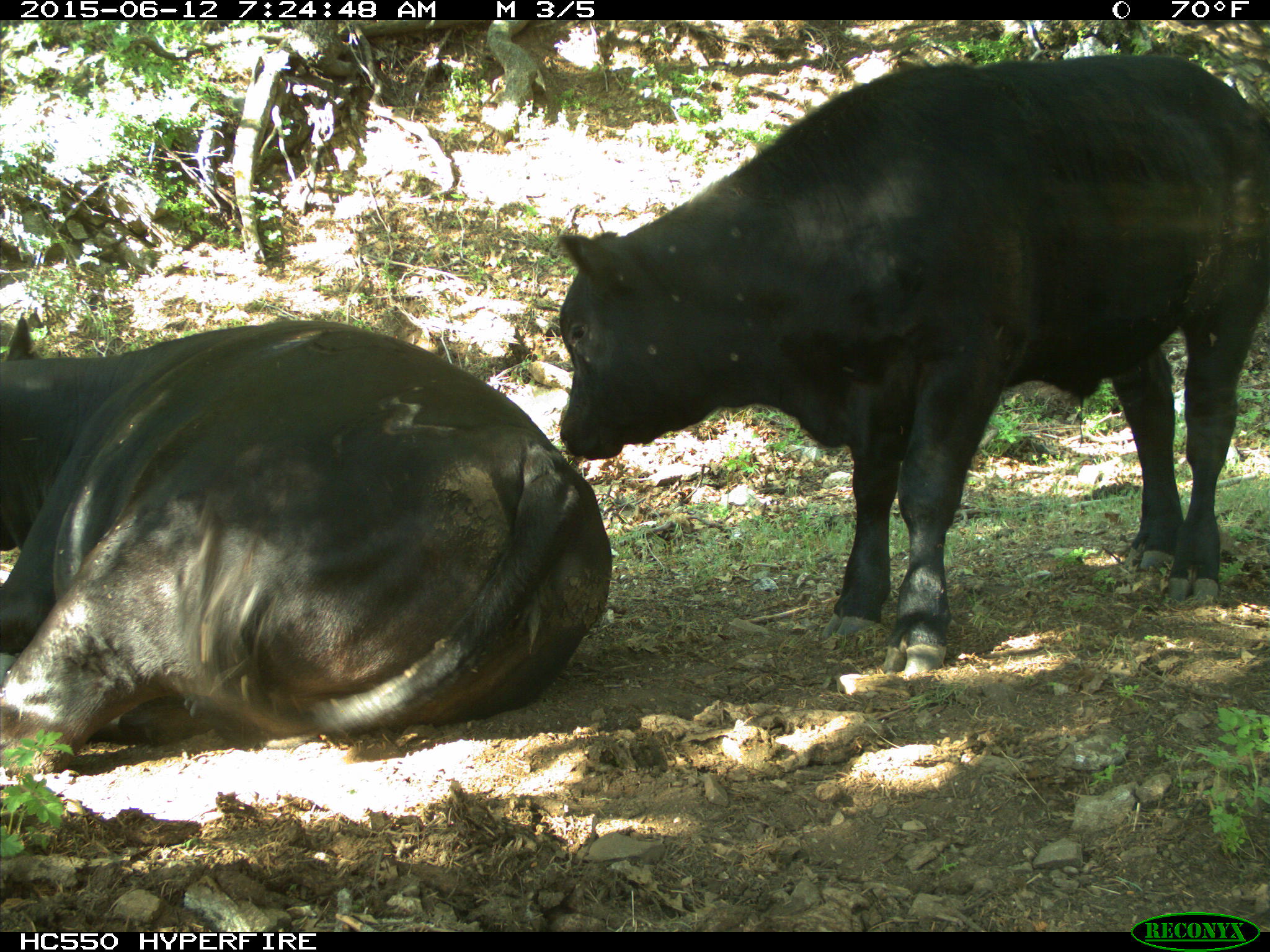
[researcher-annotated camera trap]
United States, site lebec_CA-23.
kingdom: Animalia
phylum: Chordata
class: Mammalia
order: Artiodactyla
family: Bovidae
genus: Bos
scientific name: Bos taurus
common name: domestic cow